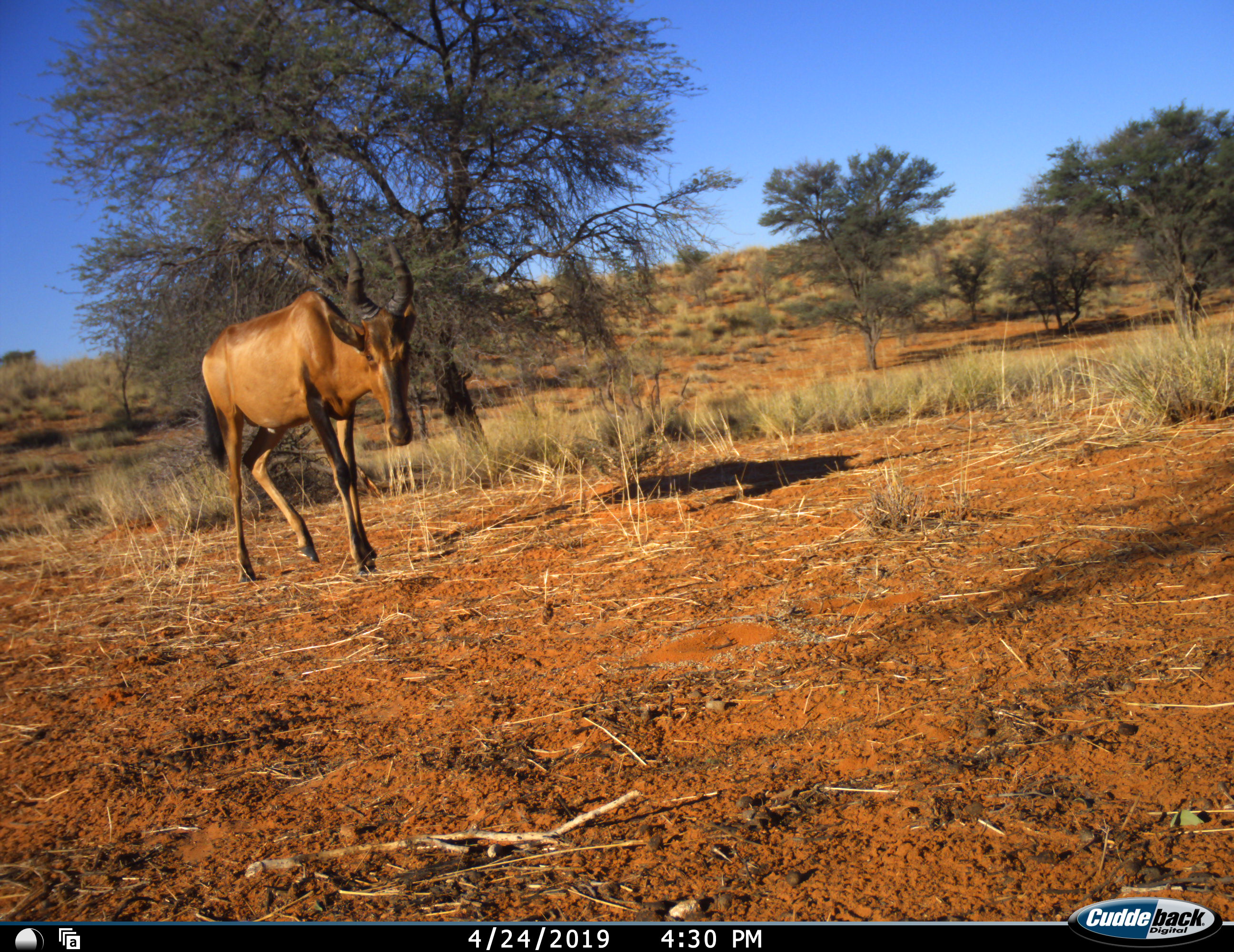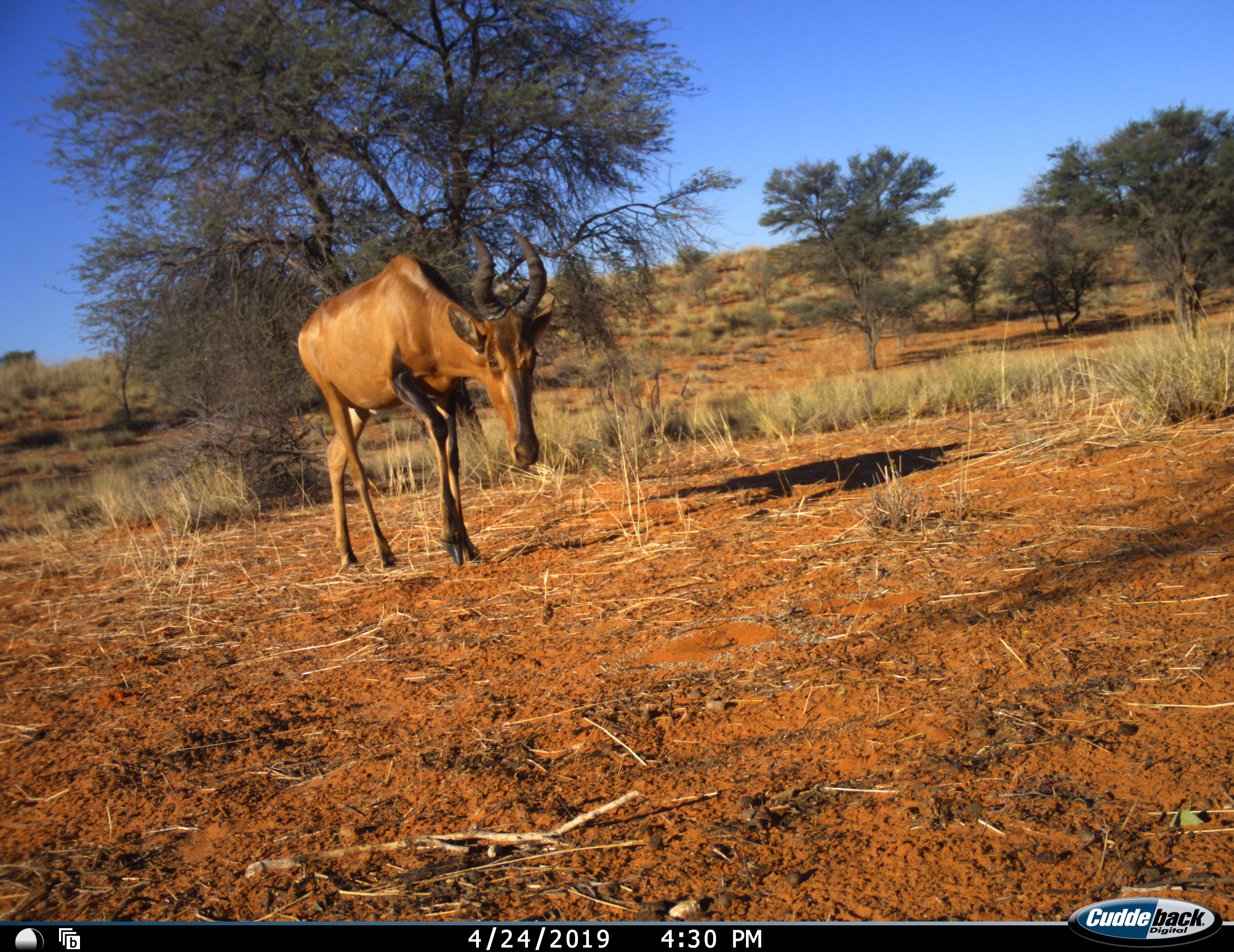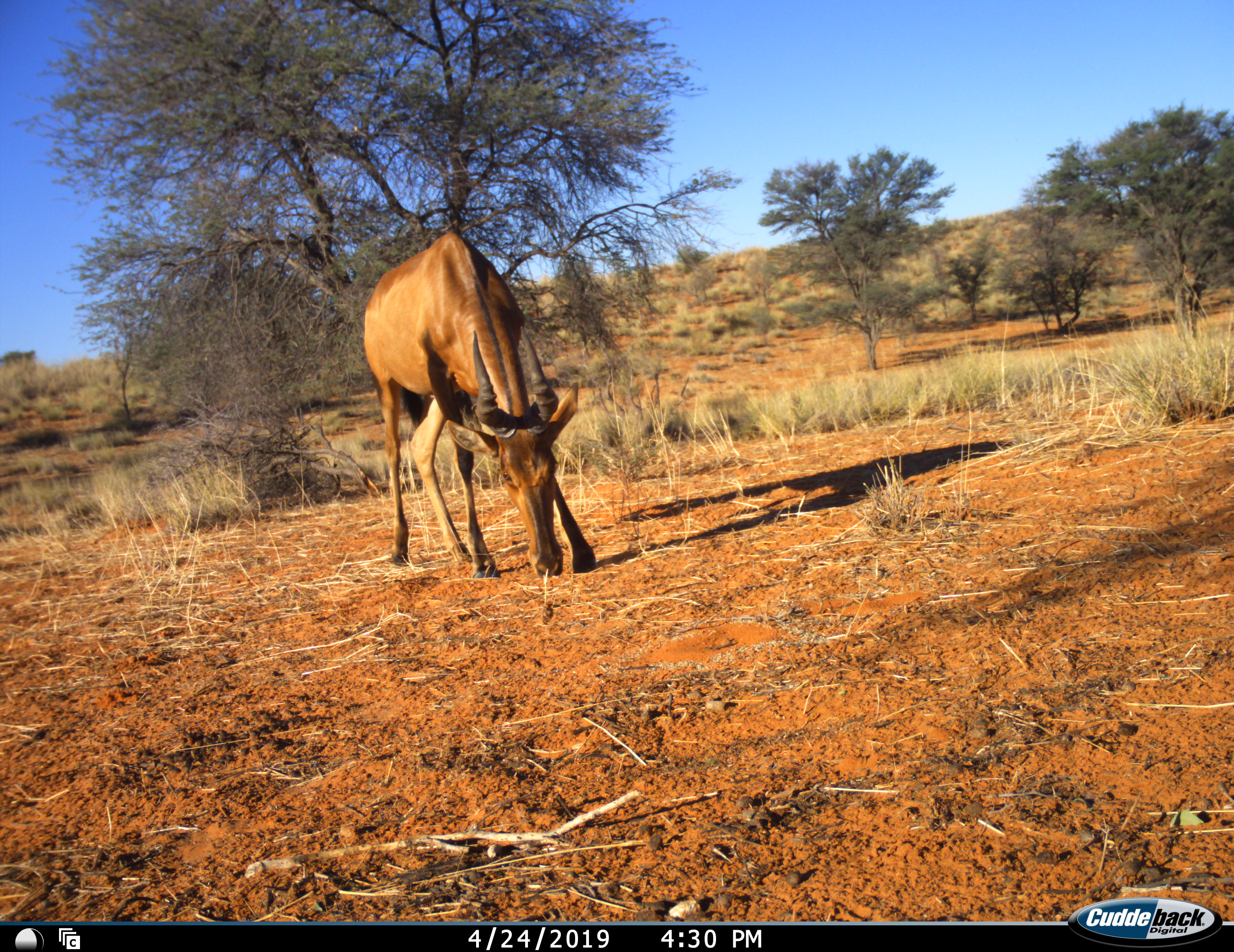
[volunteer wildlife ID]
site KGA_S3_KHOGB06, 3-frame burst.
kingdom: Animalia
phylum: Chordata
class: Mammalia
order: Artiodactyla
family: Bovidae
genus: Alcelaphus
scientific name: Alcelaphus buselaphus caama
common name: red hartebeest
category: hartebeestred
Hartebeestred (red hartebeest) (Alcelaphus buselaphus caama), count 1. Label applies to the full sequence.